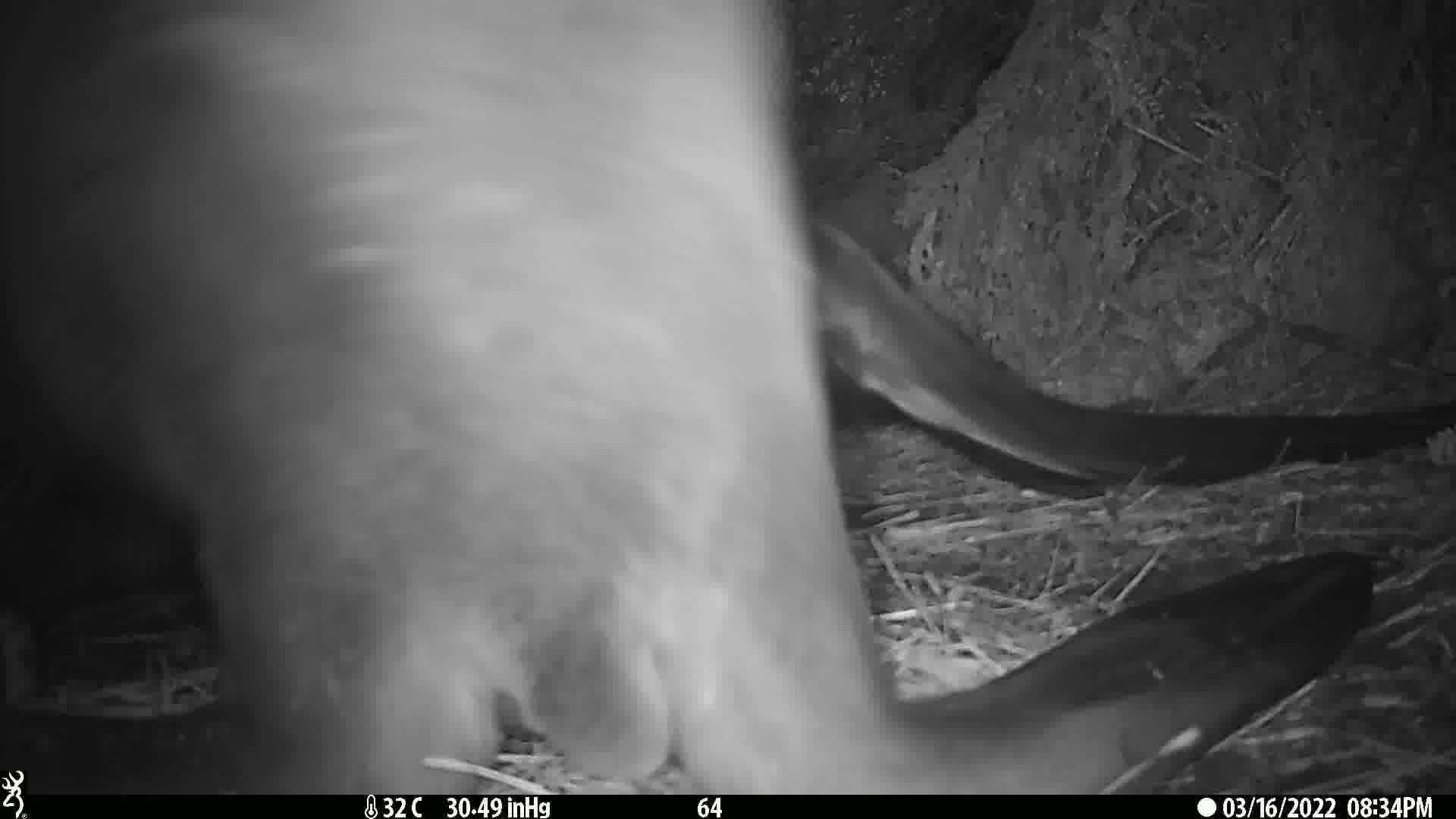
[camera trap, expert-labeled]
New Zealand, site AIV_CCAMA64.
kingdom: Animalia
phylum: Chordata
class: Mammalia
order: Carnivora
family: Otariidae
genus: Phocarctos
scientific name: Phocarctos hookeri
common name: new zealand sea lion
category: sealion